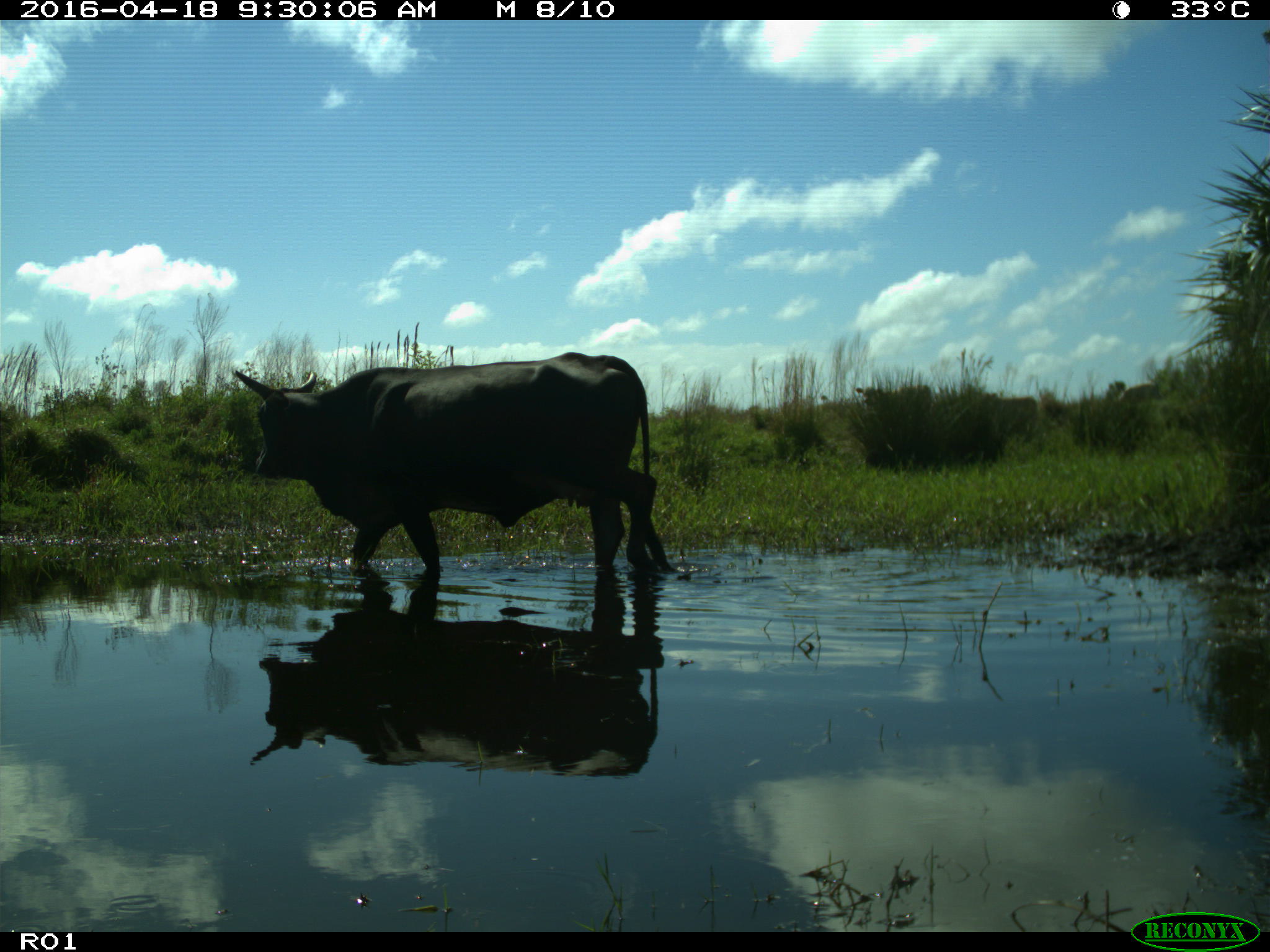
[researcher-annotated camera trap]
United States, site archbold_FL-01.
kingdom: Animalia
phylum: Chordata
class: Mammalia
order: Artiodactyla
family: Bovidae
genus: Bos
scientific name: Bos taurus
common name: domestic cow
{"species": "Bos taurus (domestic cow)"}